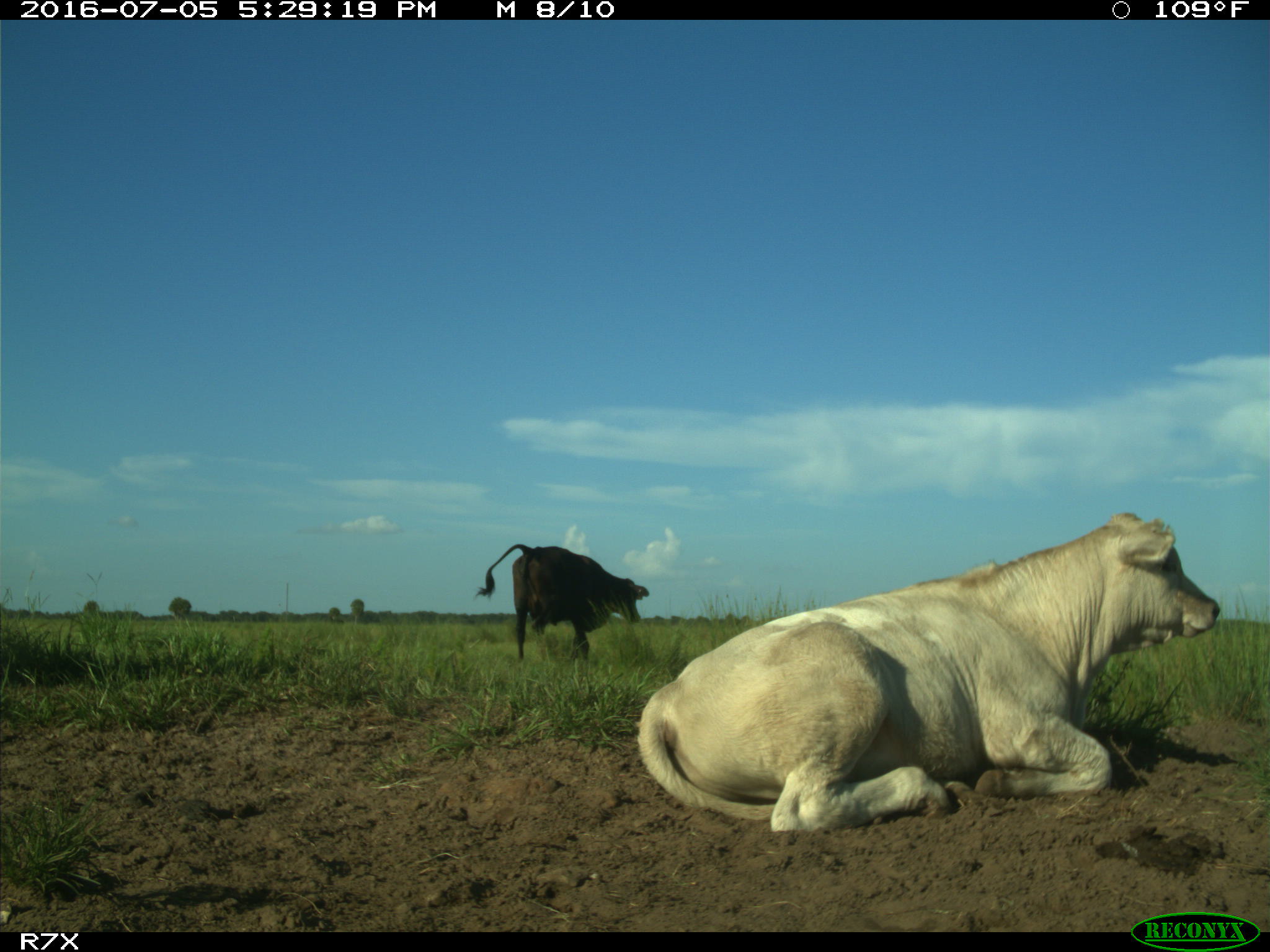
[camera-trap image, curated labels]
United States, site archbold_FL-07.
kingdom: Animalia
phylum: Chordata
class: Mammalia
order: Artiodactyla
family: Bovidae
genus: Bos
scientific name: Bos taurus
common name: domestic cow